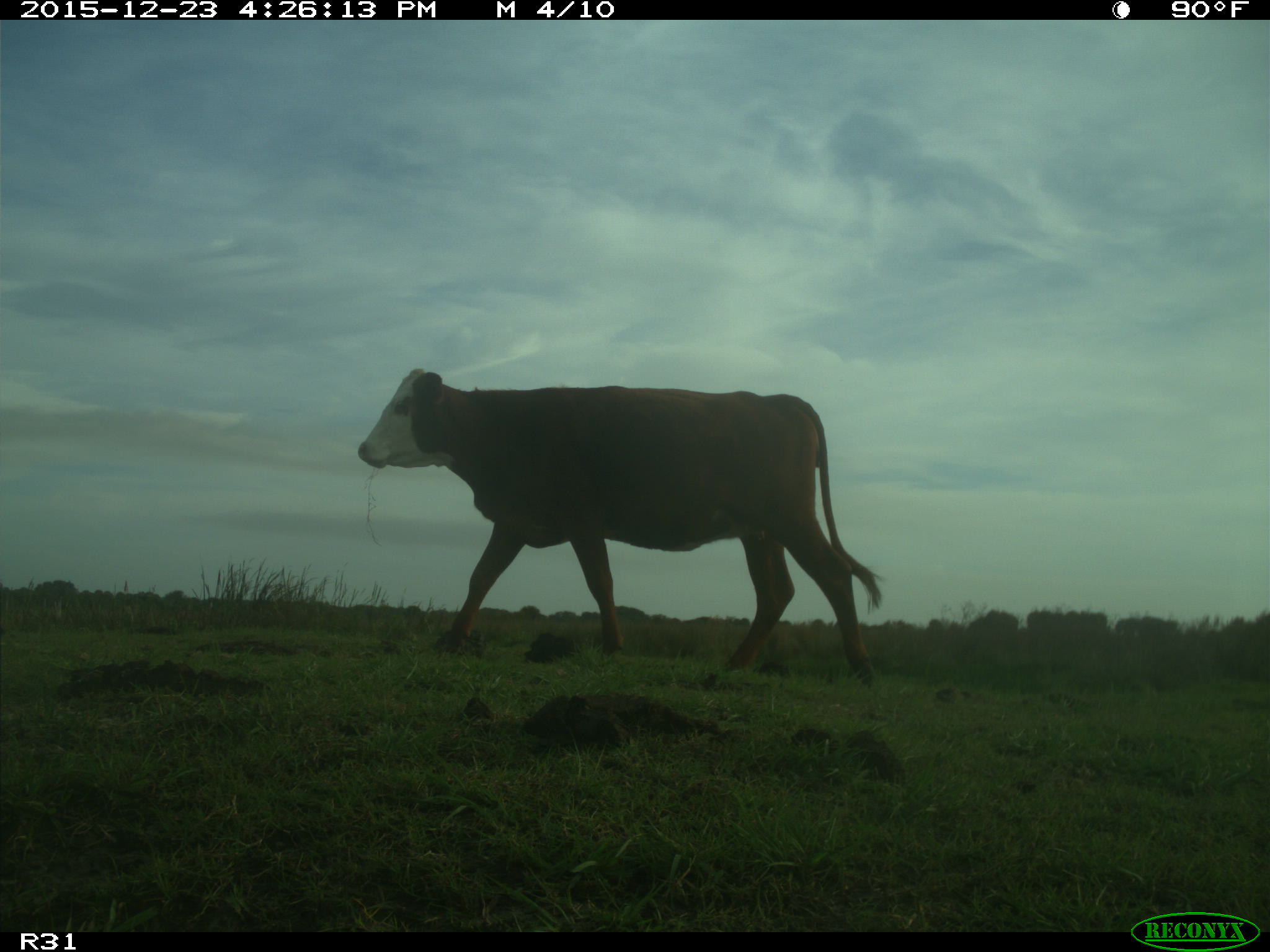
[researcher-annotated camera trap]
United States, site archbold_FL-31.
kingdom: Animalia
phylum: Chordata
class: Mammalia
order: Artiodactyla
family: Bovidae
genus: Bos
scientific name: Bos taurus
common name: domestic cow